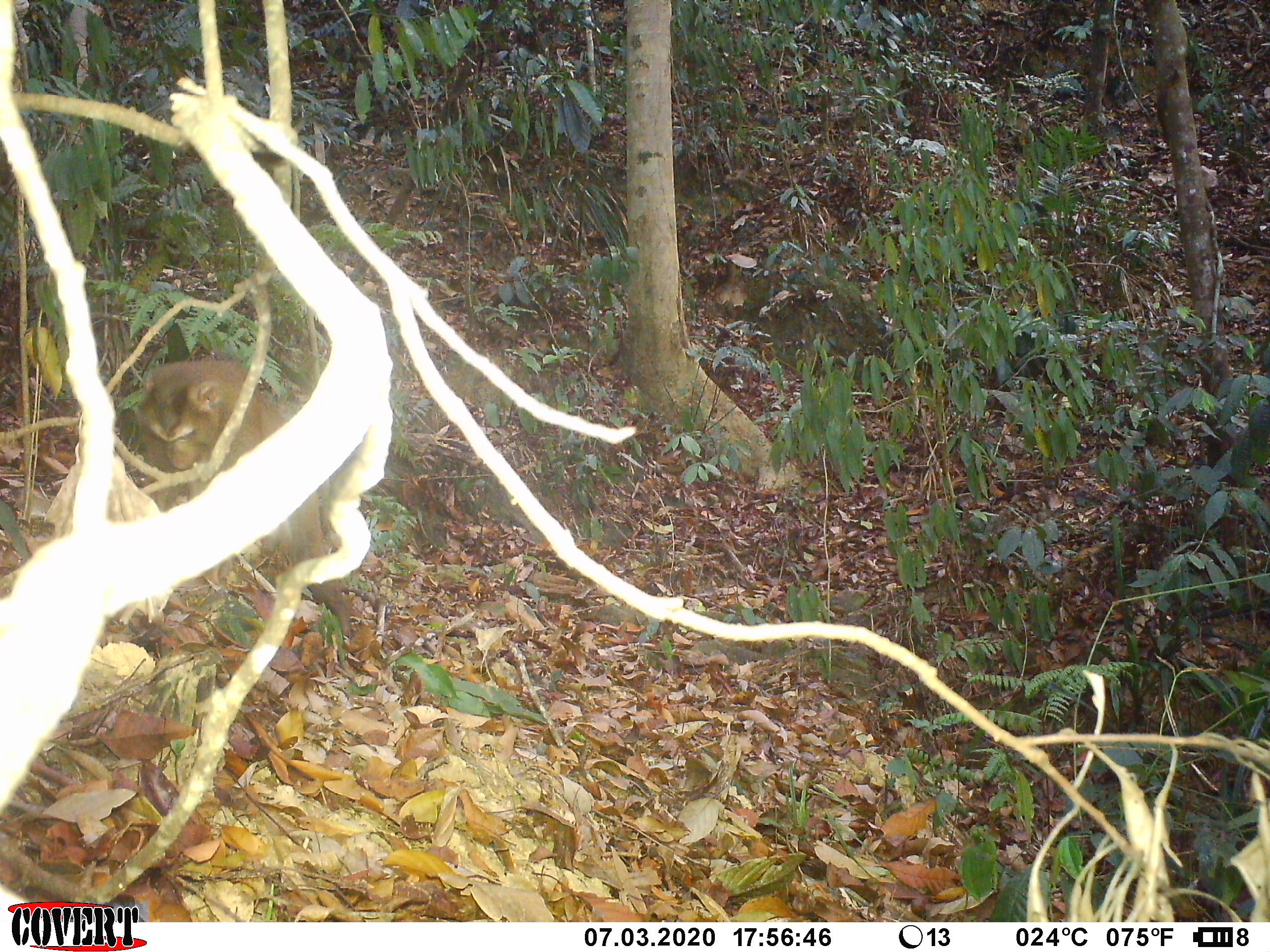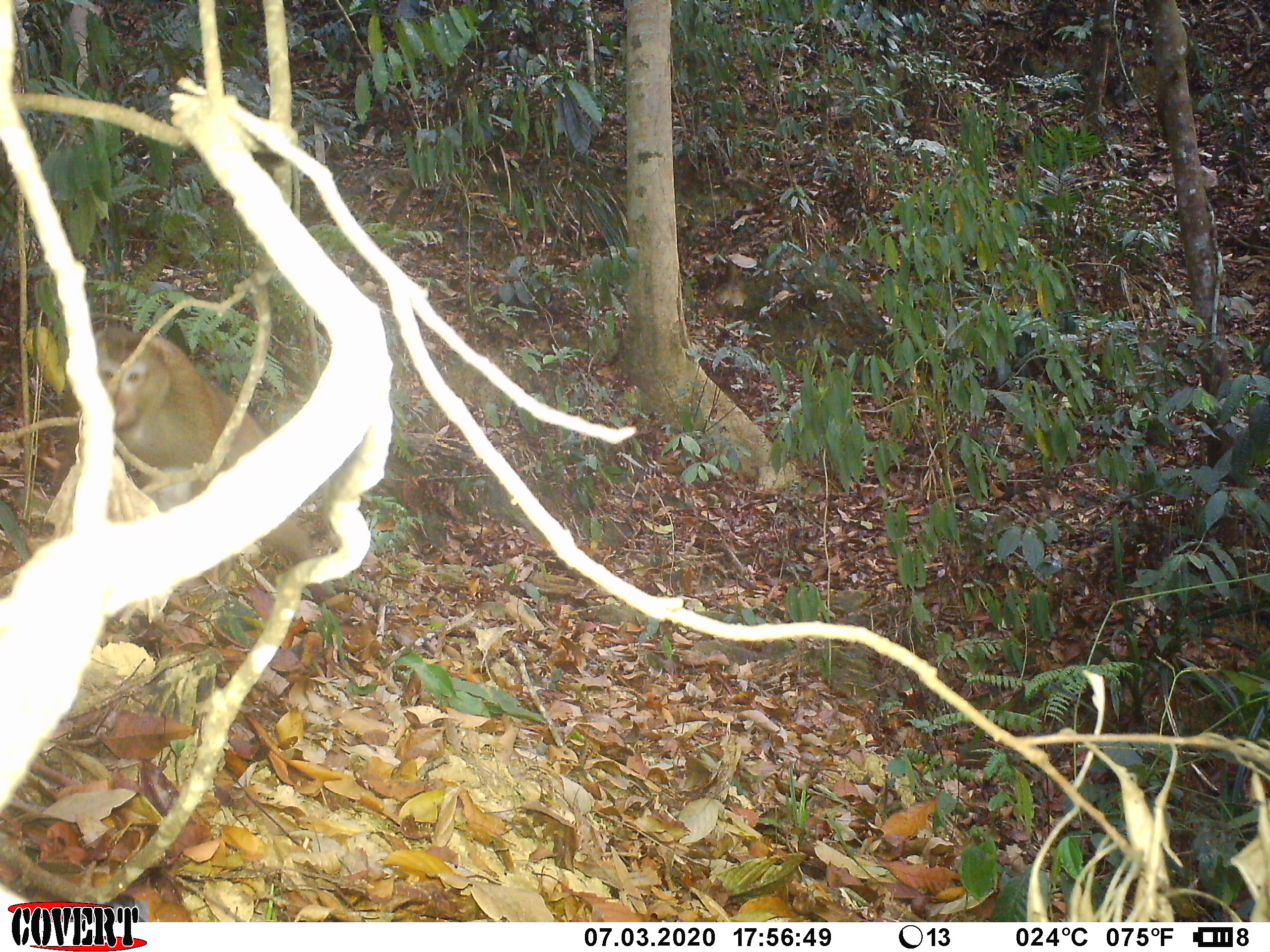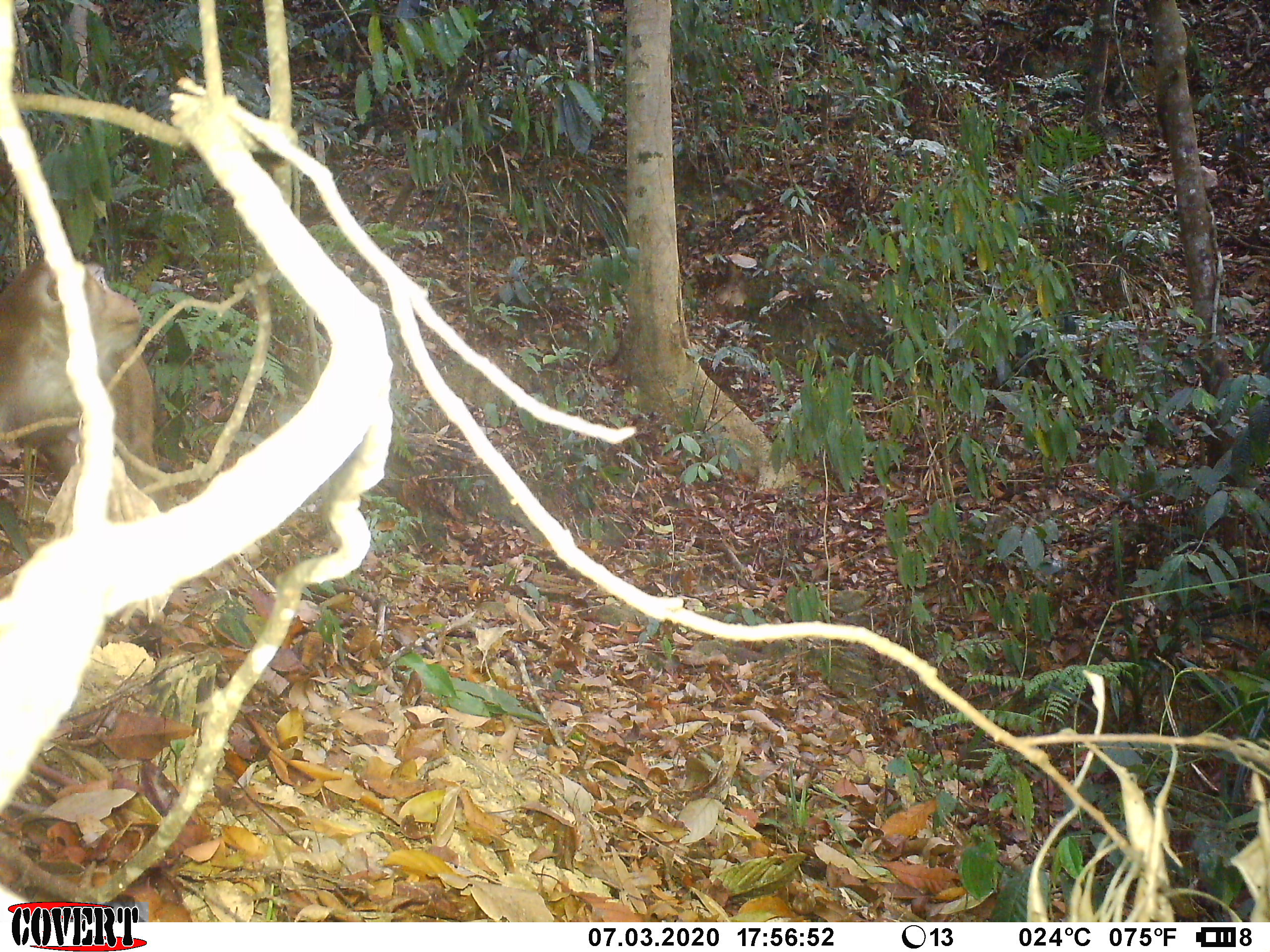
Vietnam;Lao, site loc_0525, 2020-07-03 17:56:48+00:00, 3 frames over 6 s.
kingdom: Animalia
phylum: Chordata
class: Mammalia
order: Primates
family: Cercopithecidae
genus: Macaca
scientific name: Macaca nemestrina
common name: pig-tailed macaque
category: pig tailed macaque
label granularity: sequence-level